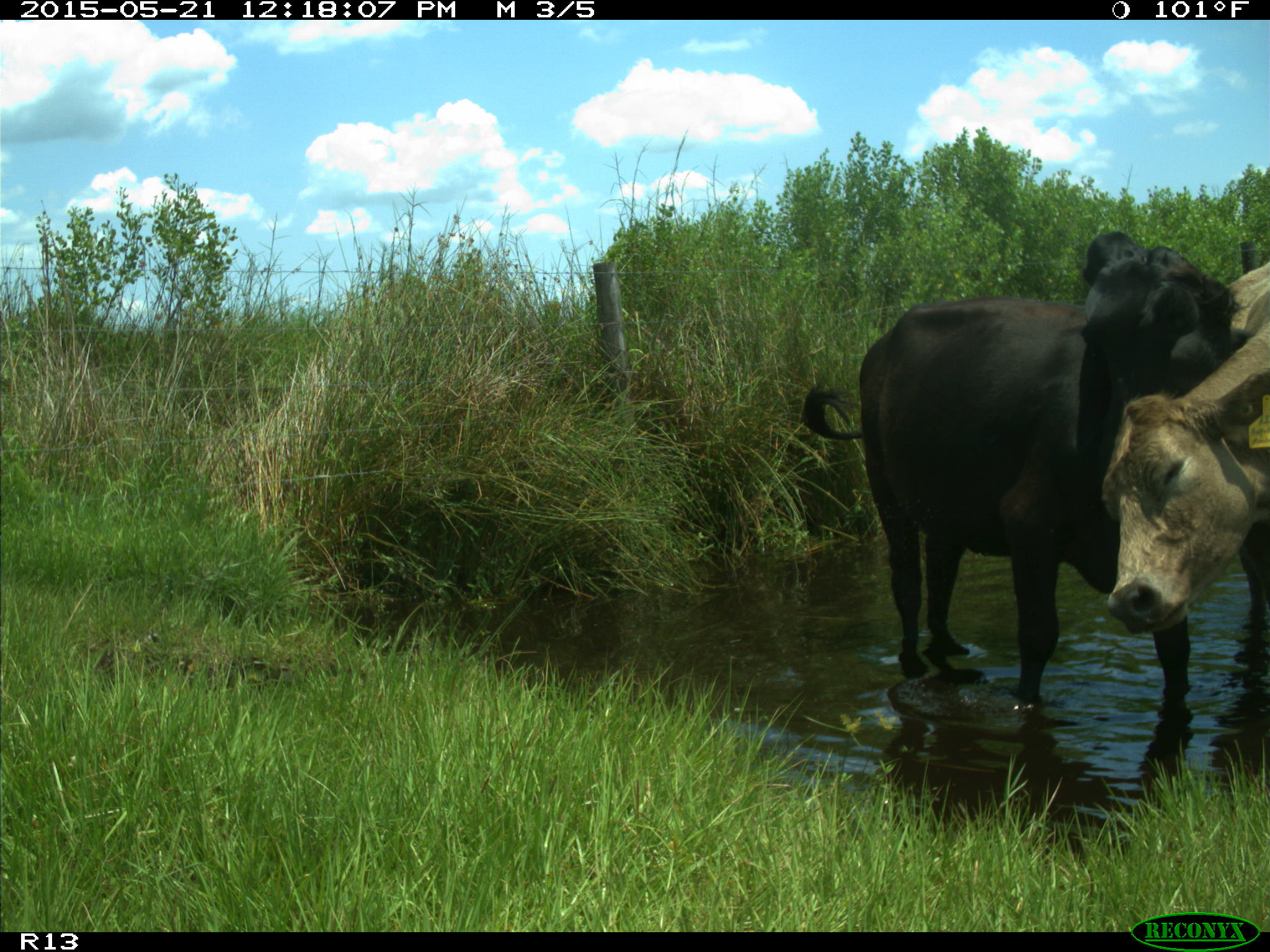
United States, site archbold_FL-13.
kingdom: Animalia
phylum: Chordata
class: Mammalia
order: Artiodactyla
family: Bovidae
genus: Bos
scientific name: Bos taurus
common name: domestic cow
Bos taurus (domestic cow).